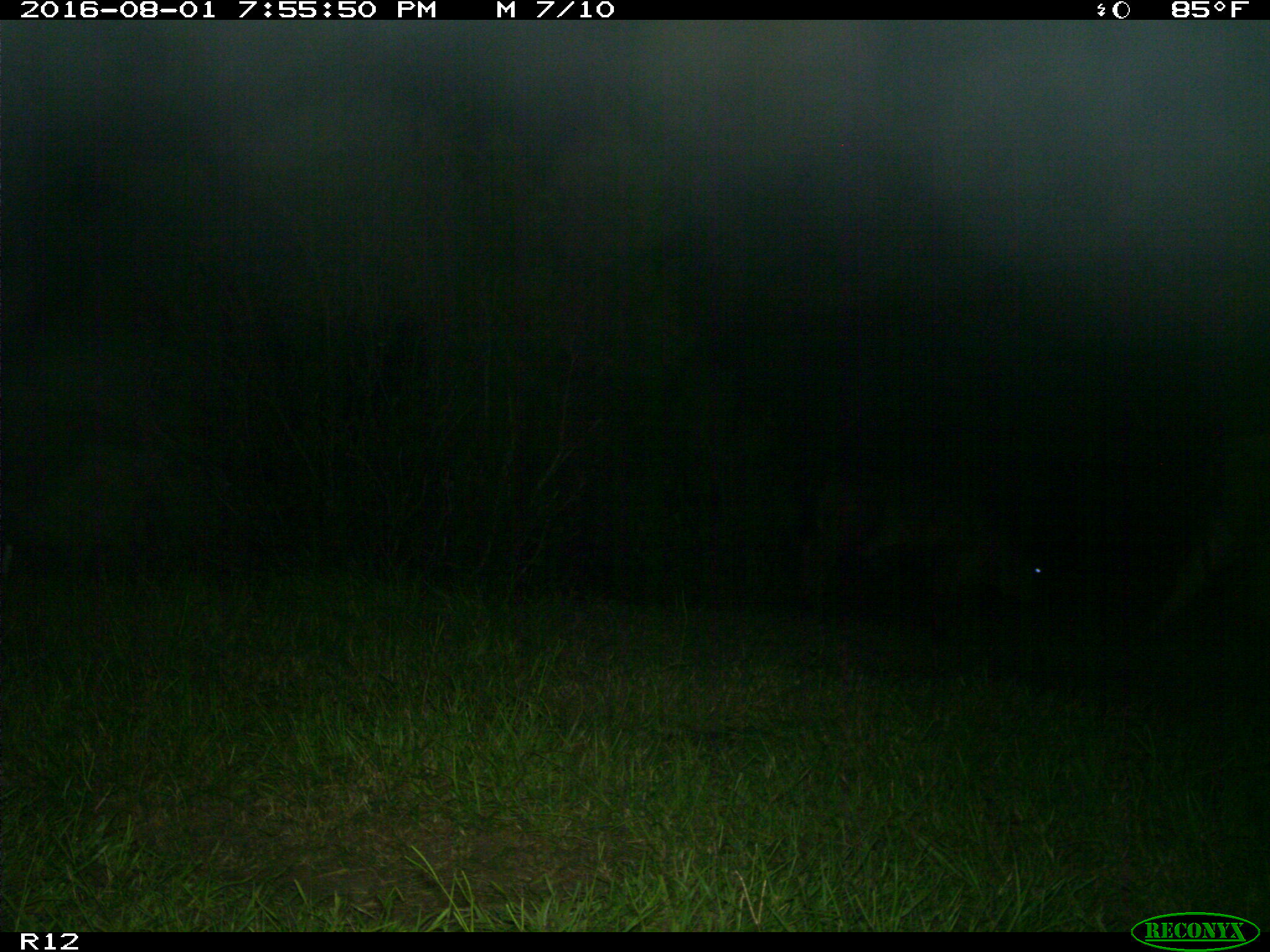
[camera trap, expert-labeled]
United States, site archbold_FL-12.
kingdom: Animalia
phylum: Chordata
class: Mammalia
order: Artiodactyla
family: Bovidae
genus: Bos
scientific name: Bos taurus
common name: domestic cow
Bos taurus (domestic cow).